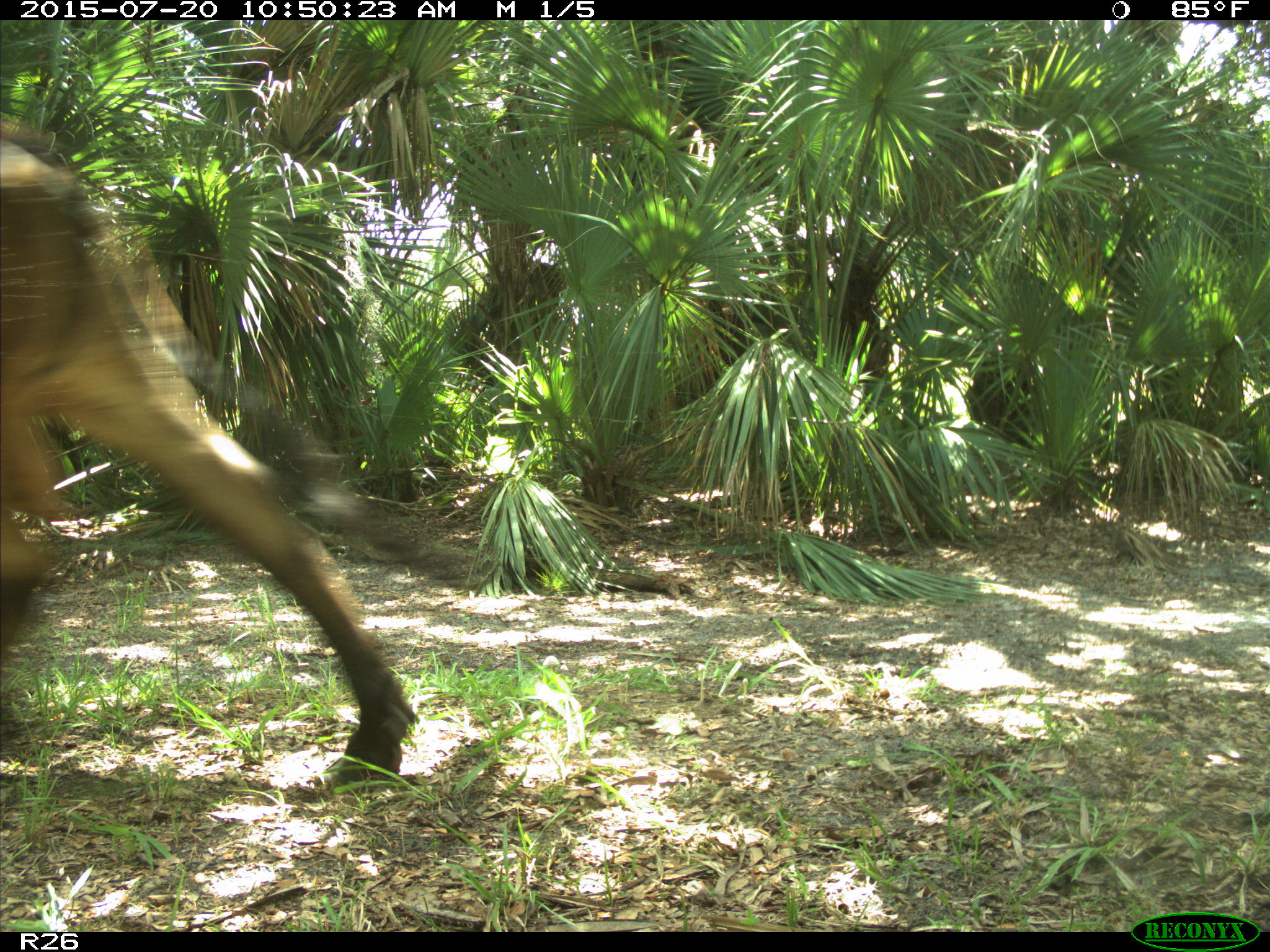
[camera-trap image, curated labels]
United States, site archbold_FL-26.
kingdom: Animalia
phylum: Chordata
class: Mammalia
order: Artiodactyla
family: Bovidae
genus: Bos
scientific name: Bos taurus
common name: domestic cow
Bos taurus (domestic cow).